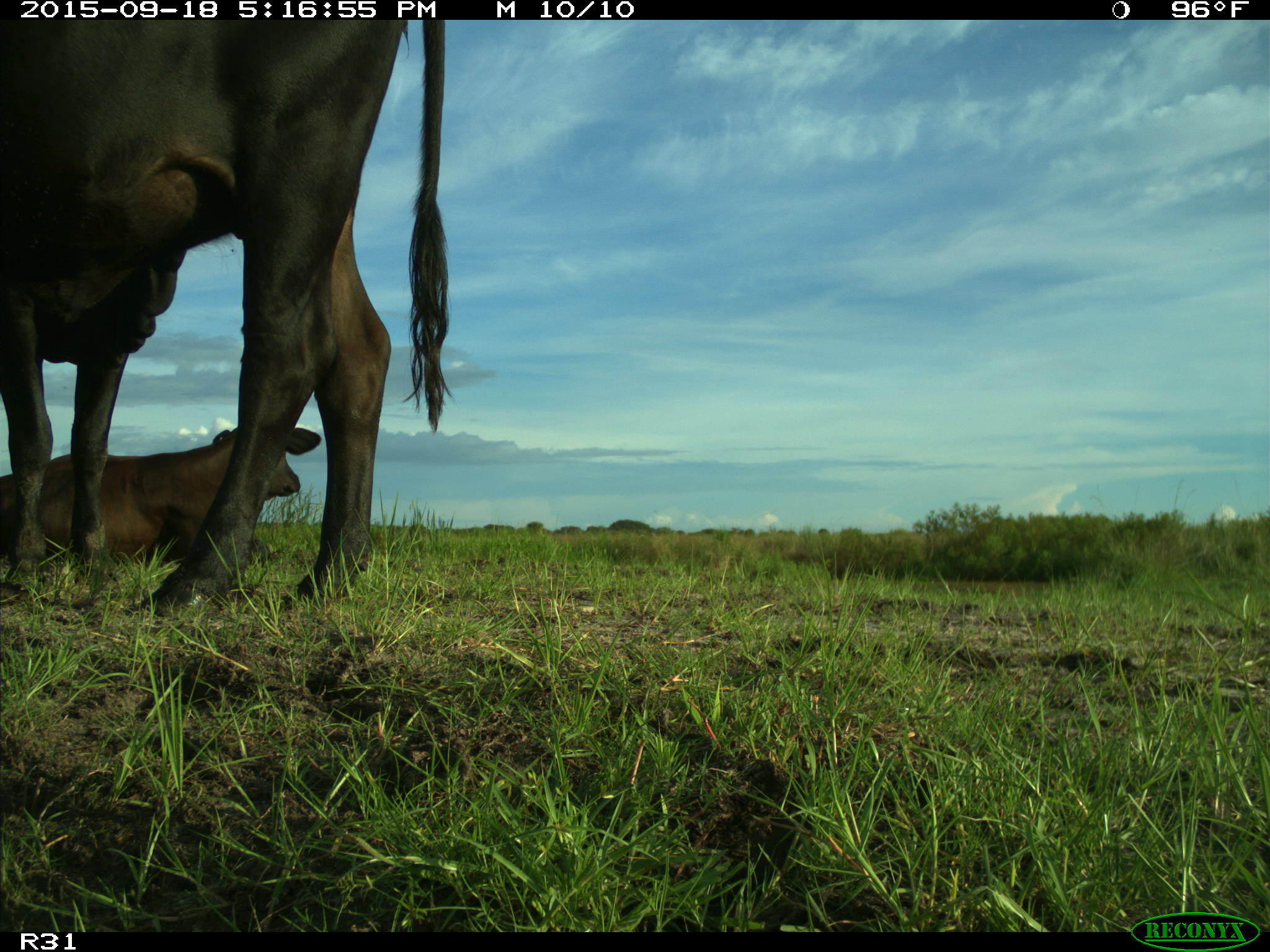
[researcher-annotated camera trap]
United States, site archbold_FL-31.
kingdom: Animalia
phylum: Chordata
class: Mammalia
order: Artiodactyla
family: Bovidae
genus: Bos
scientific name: Bos taurus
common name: domestic cow